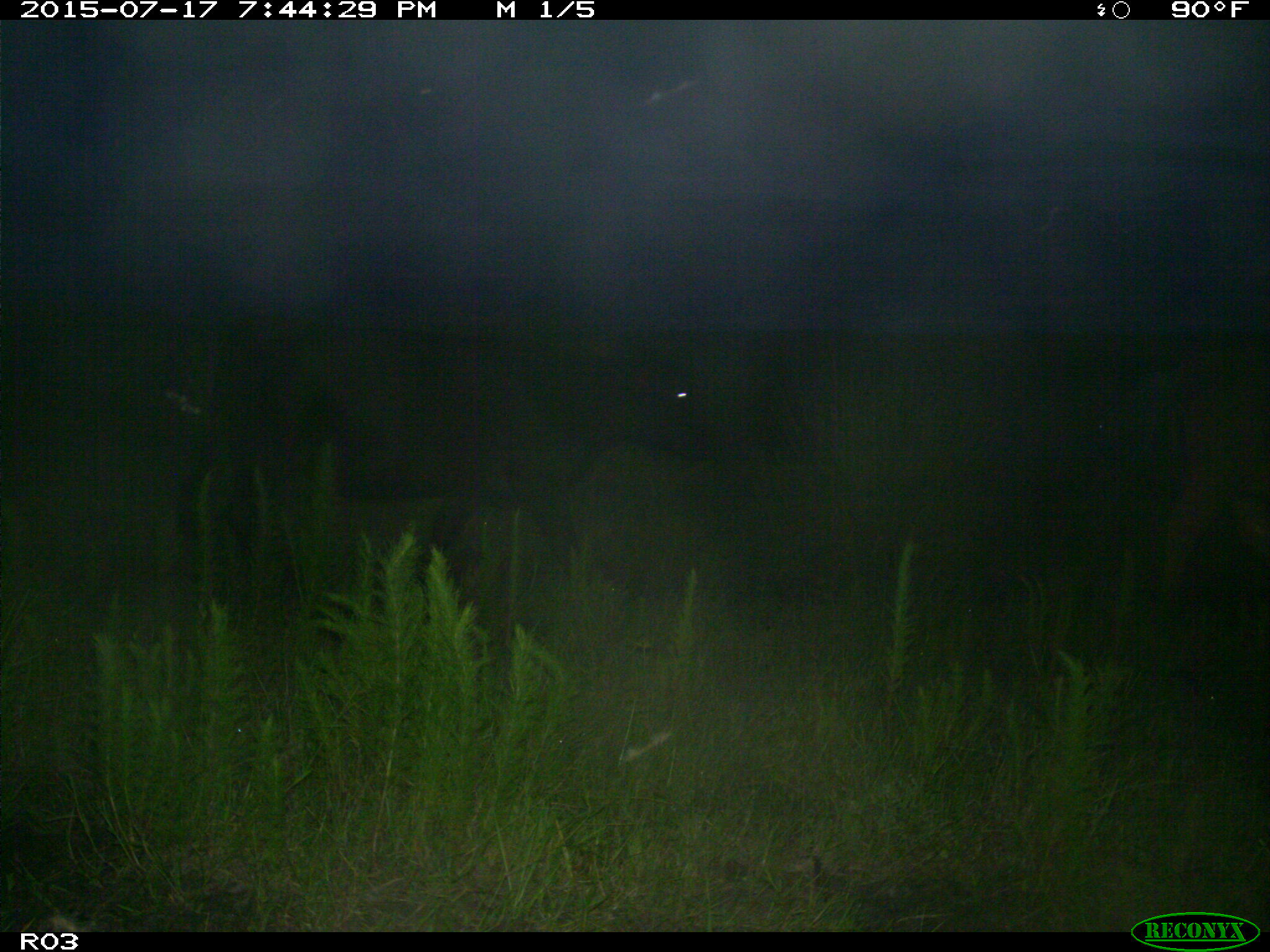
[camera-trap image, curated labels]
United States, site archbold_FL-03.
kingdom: Animalia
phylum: Chordata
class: Mammalia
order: Artiodactyla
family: Bovidae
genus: Bos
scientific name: Bos taurus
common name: domestic cow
Bos taurus (domestic cow).